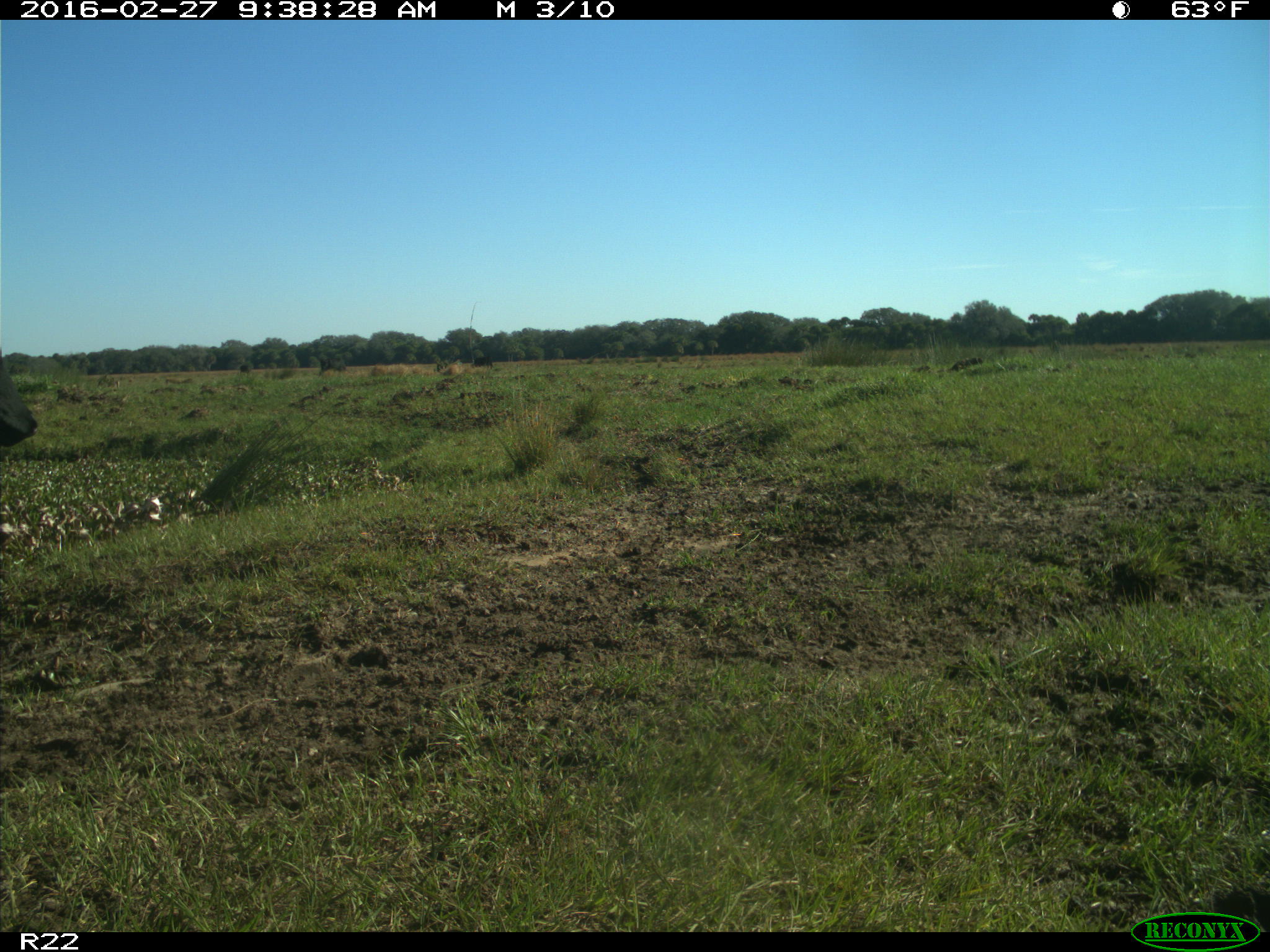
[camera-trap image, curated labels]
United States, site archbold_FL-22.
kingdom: Animalia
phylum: Chordata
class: Mammalia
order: Artiodactyla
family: Bovidae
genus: Bos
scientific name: Bos taurus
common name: domestic cow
Bos taurus (domestic cow).